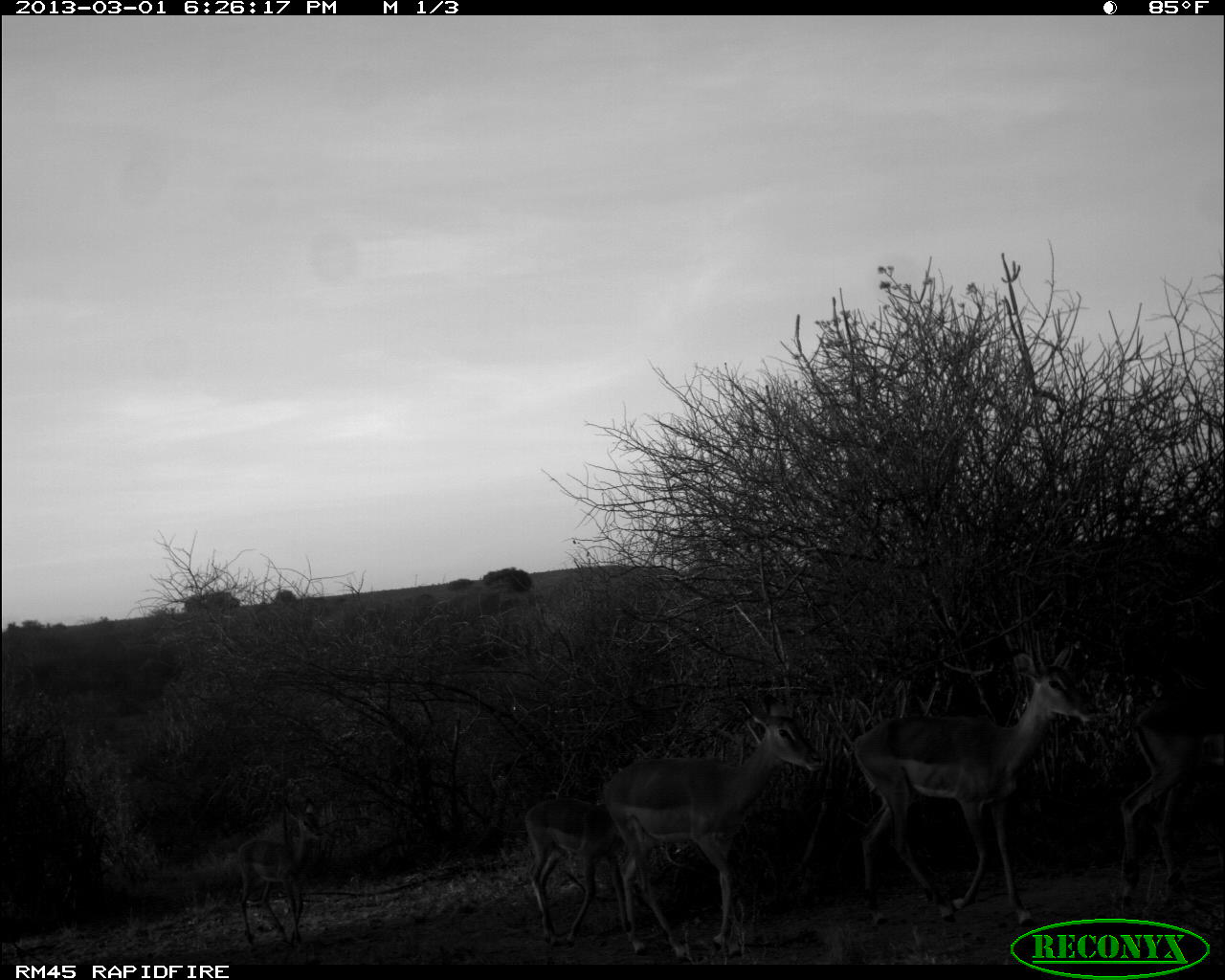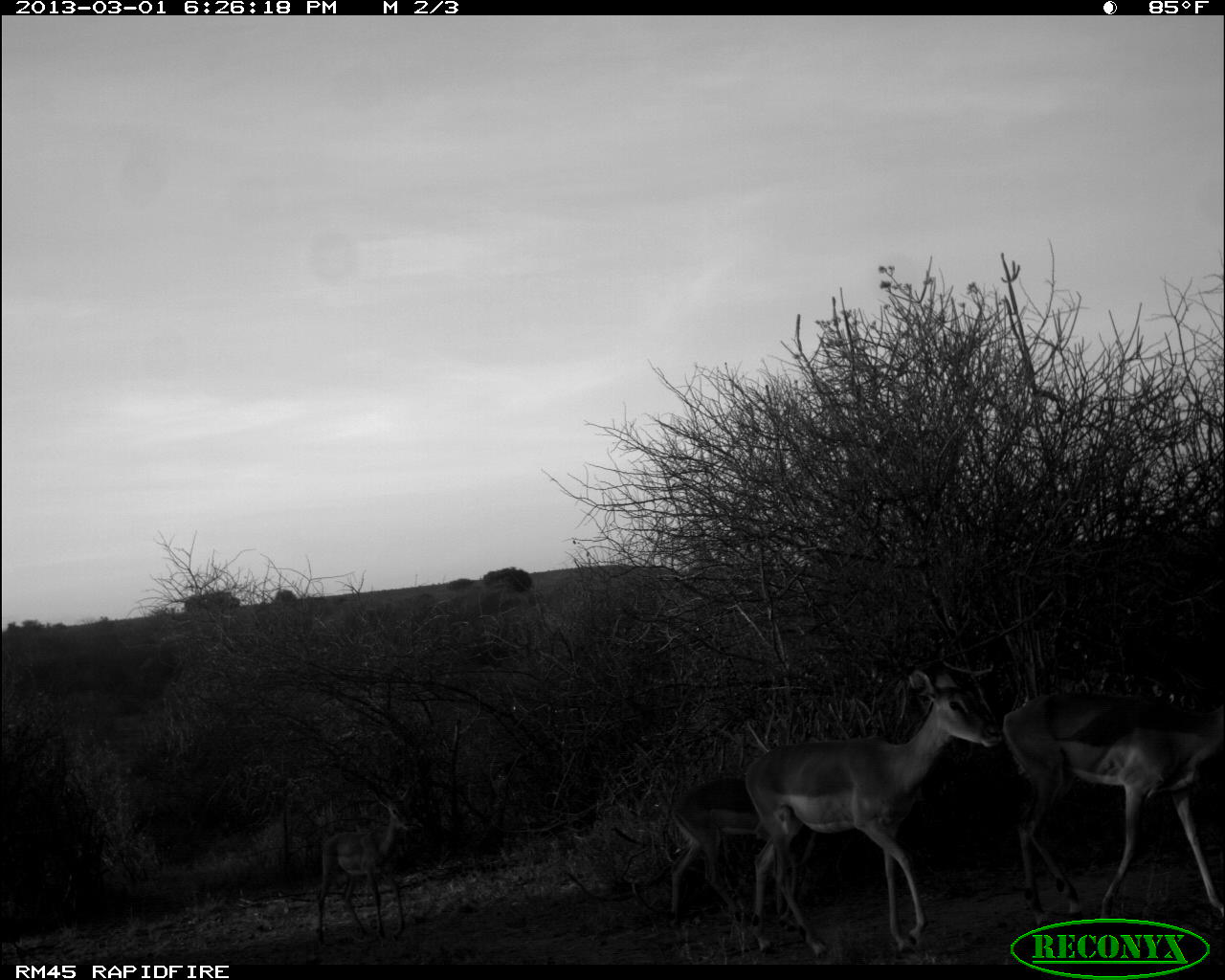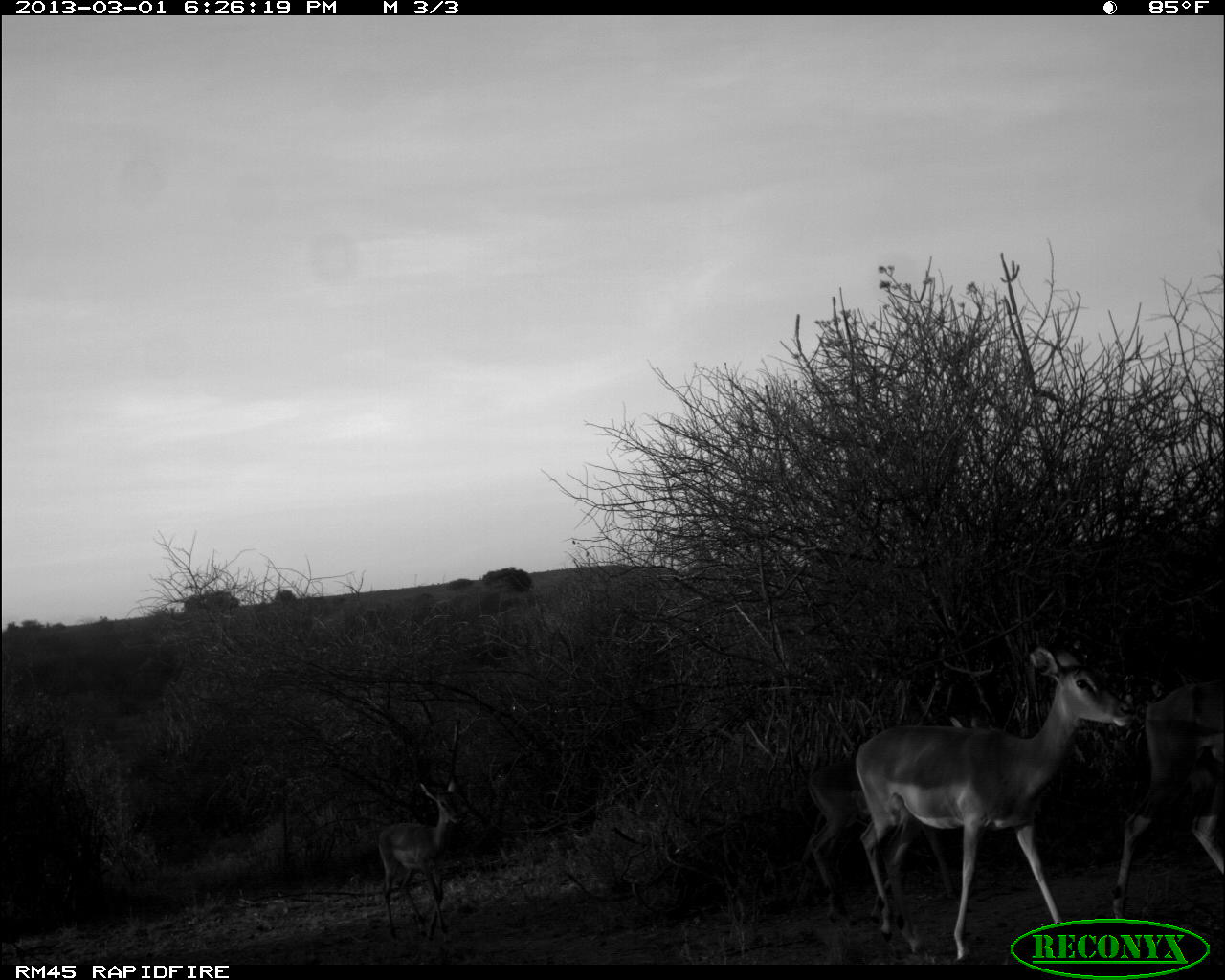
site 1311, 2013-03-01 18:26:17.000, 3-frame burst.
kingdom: Animalia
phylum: Chordata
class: Mammalia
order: Artiodactyla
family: Bovidae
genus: Aepyceros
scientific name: Aepyceros melampus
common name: impala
Aepyceros melampus (impala), count 6.